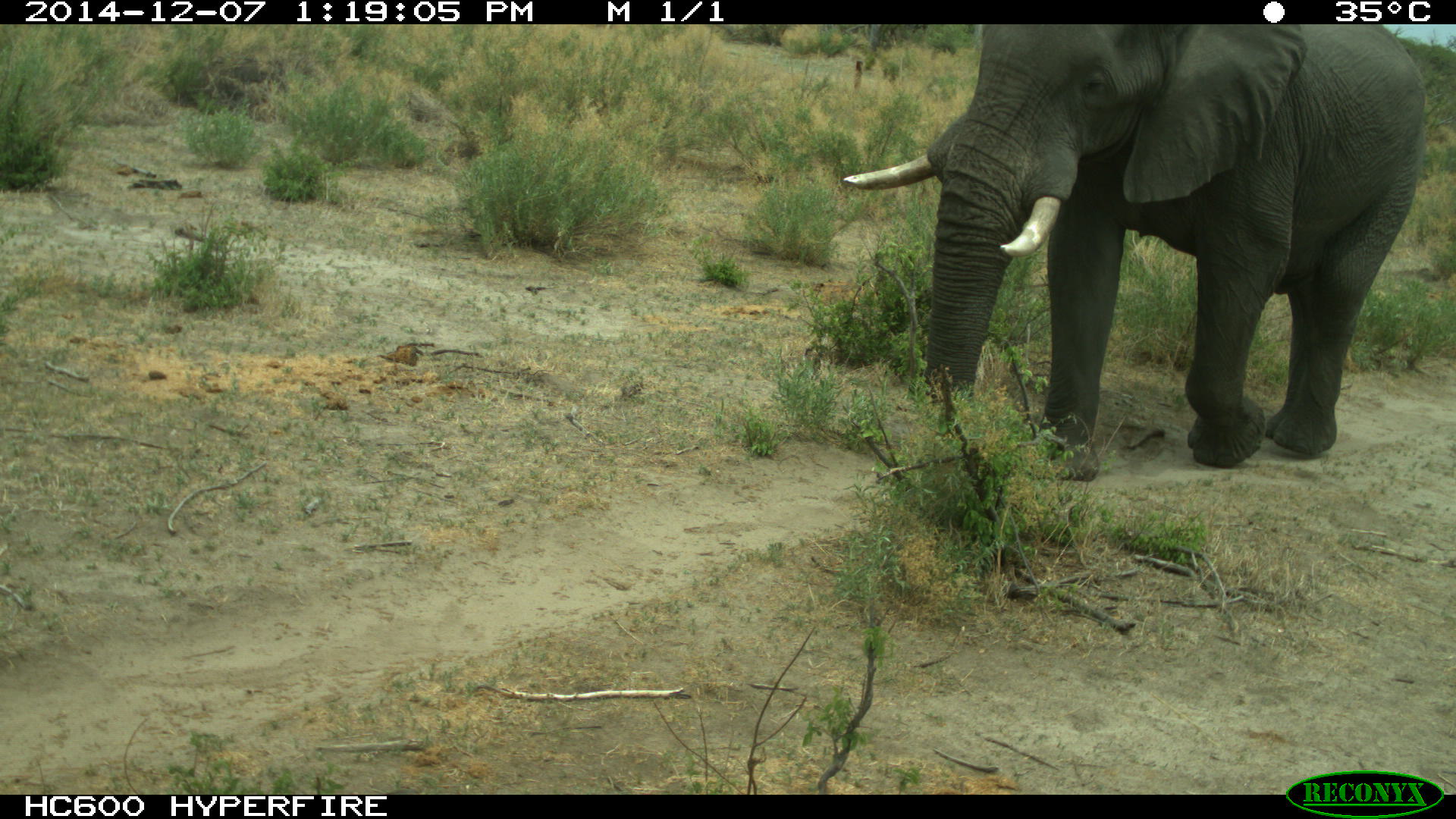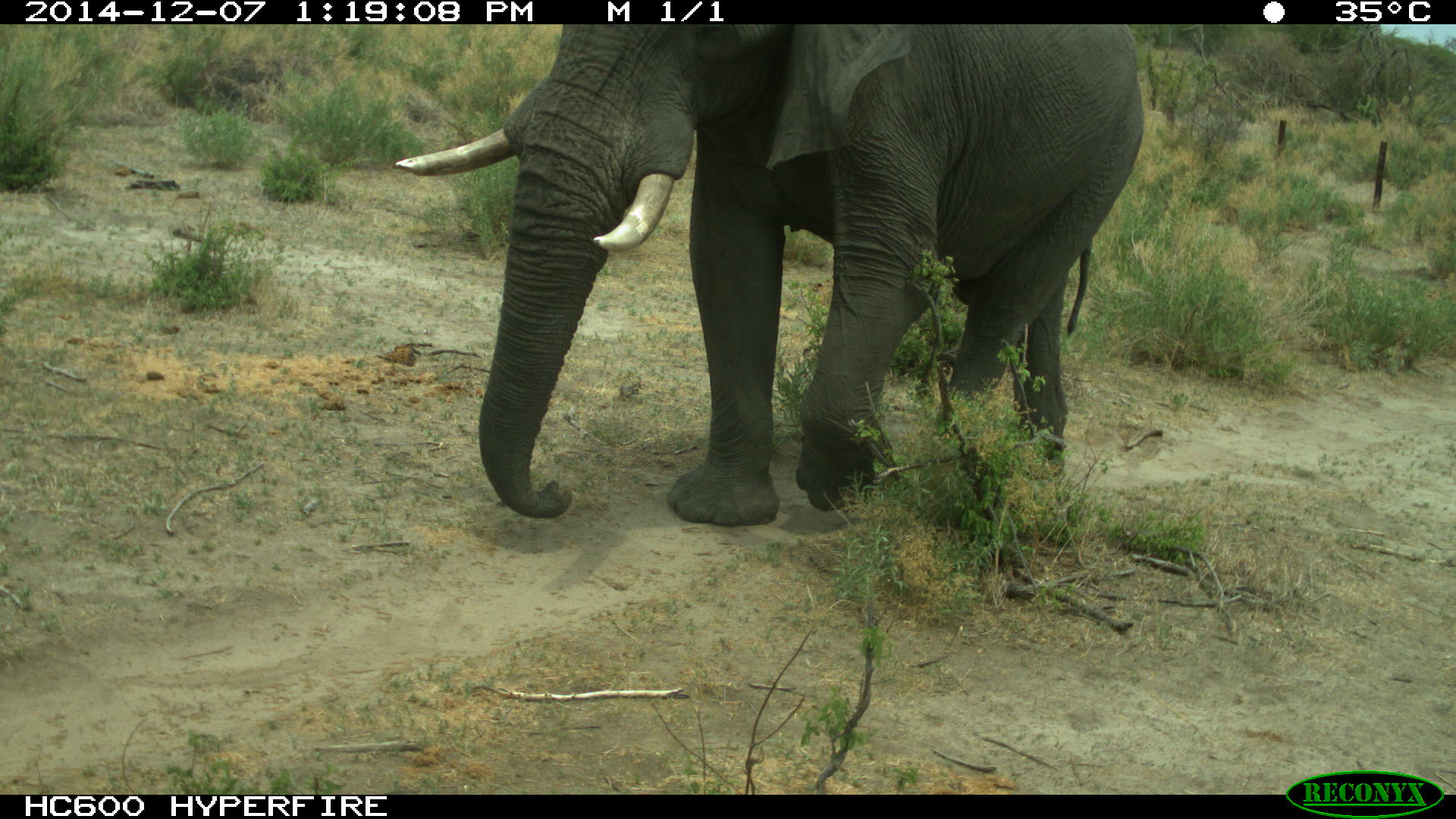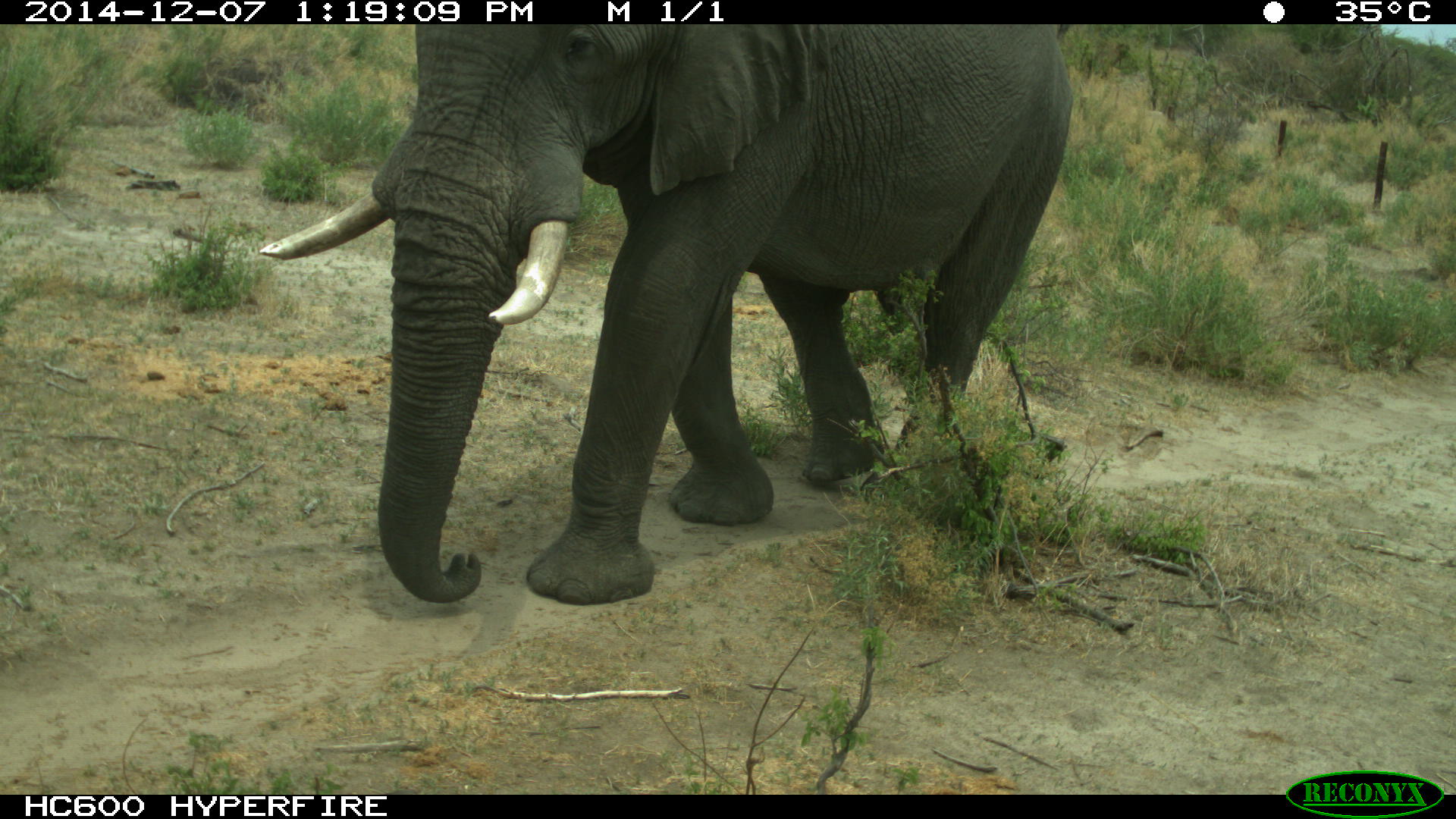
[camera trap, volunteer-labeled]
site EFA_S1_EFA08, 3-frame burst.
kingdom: Animalia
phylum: Chordata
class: Mammalia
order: Proboscidea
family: Elephantidae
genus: Loxodonta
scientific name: Loxodonta africana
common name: african bush elephant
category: elephant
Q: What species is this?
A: Elephant (african bush elephant) (Loxodonta africana).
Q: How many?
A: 1.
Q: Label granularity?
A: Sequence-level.